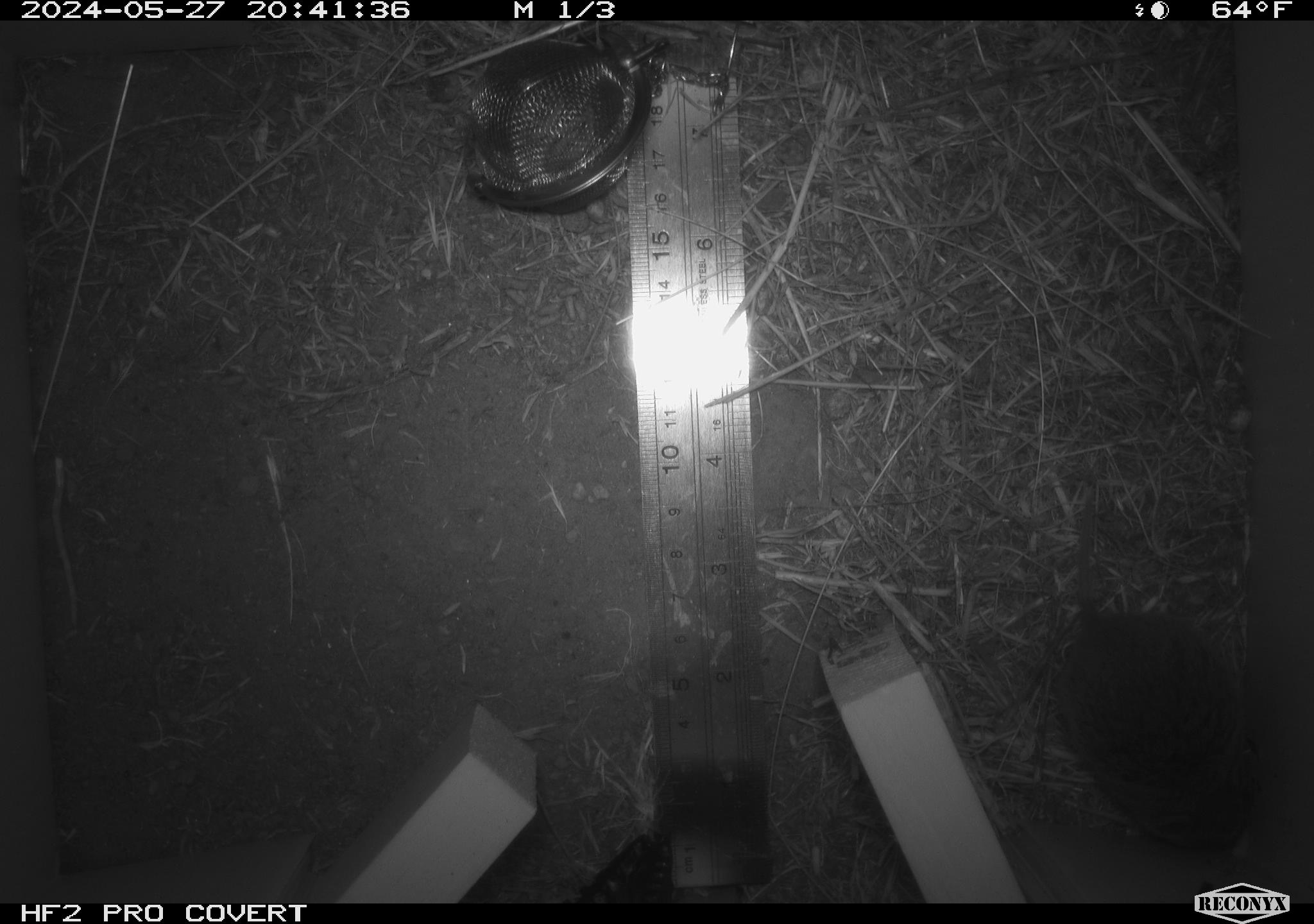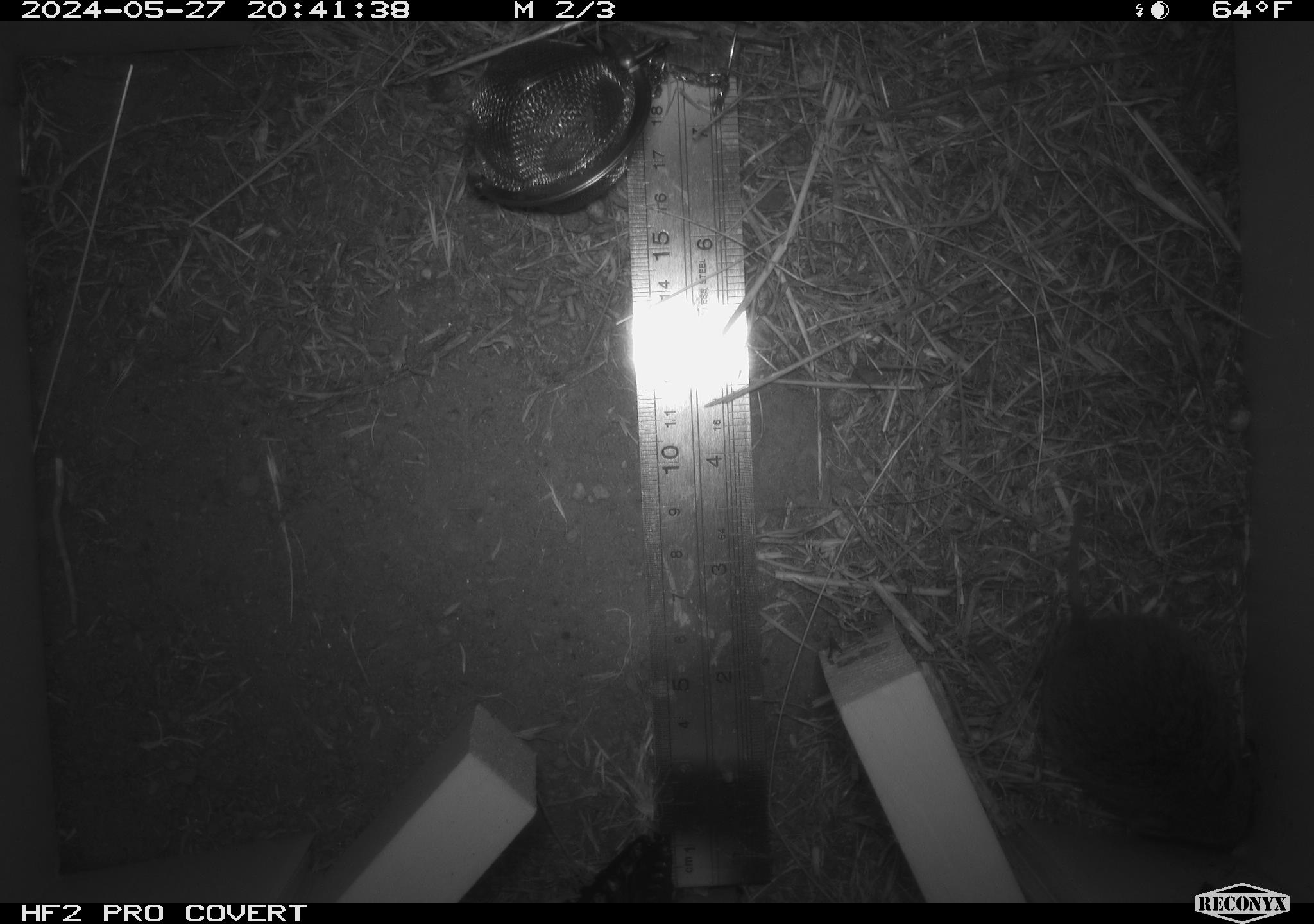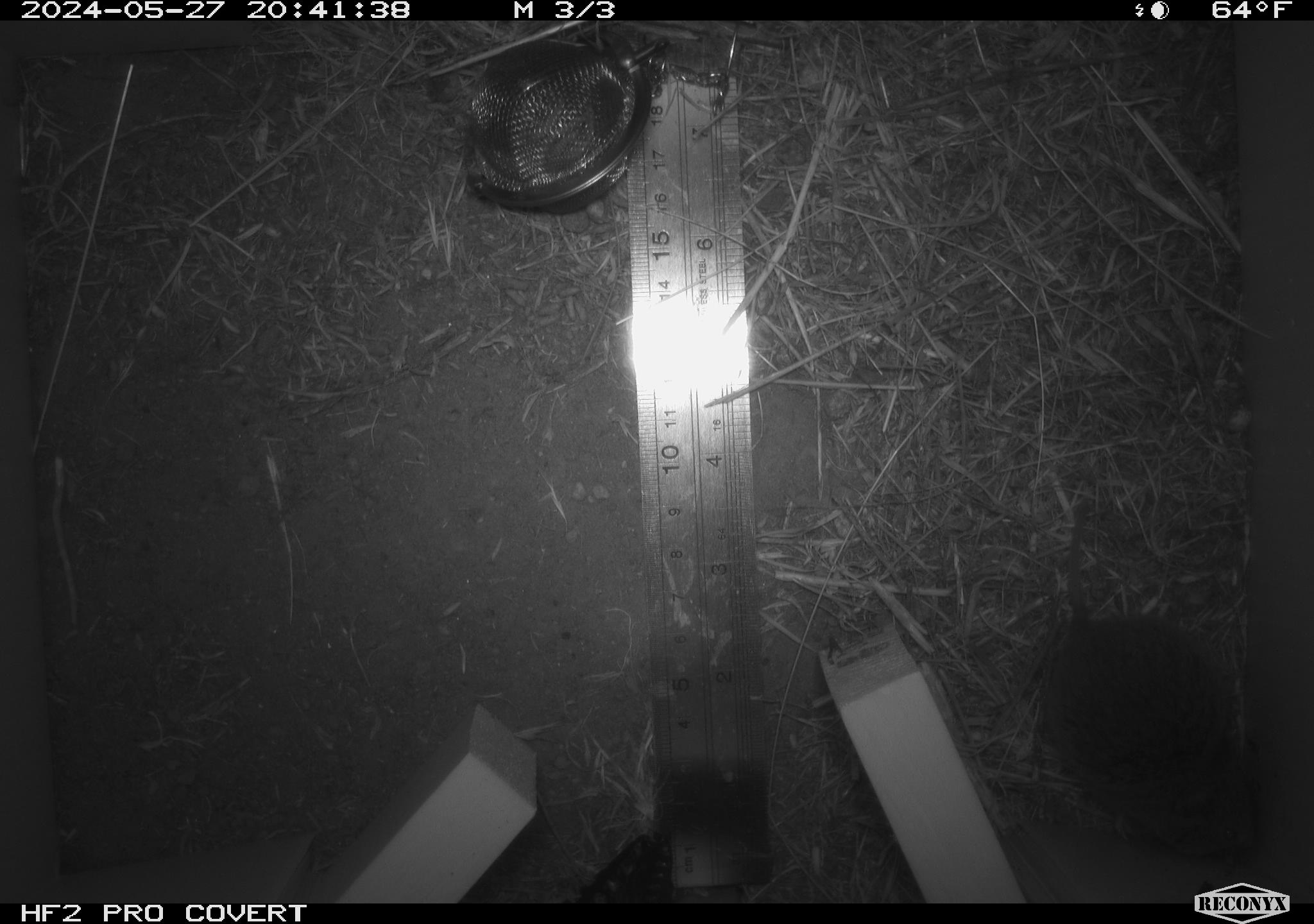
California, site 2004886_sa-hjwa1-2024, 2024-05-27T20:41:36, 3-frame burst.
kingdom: Animalia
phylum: Chordata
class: Mammalia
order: Rodentia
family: Cricetidae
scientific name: Cricetidae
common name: hamsters, voles, lemmings, and allies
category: cricetidae family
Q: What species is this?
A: Cricetidae family (hamsters, voles, lemmings, and allies) (Cricetidae).